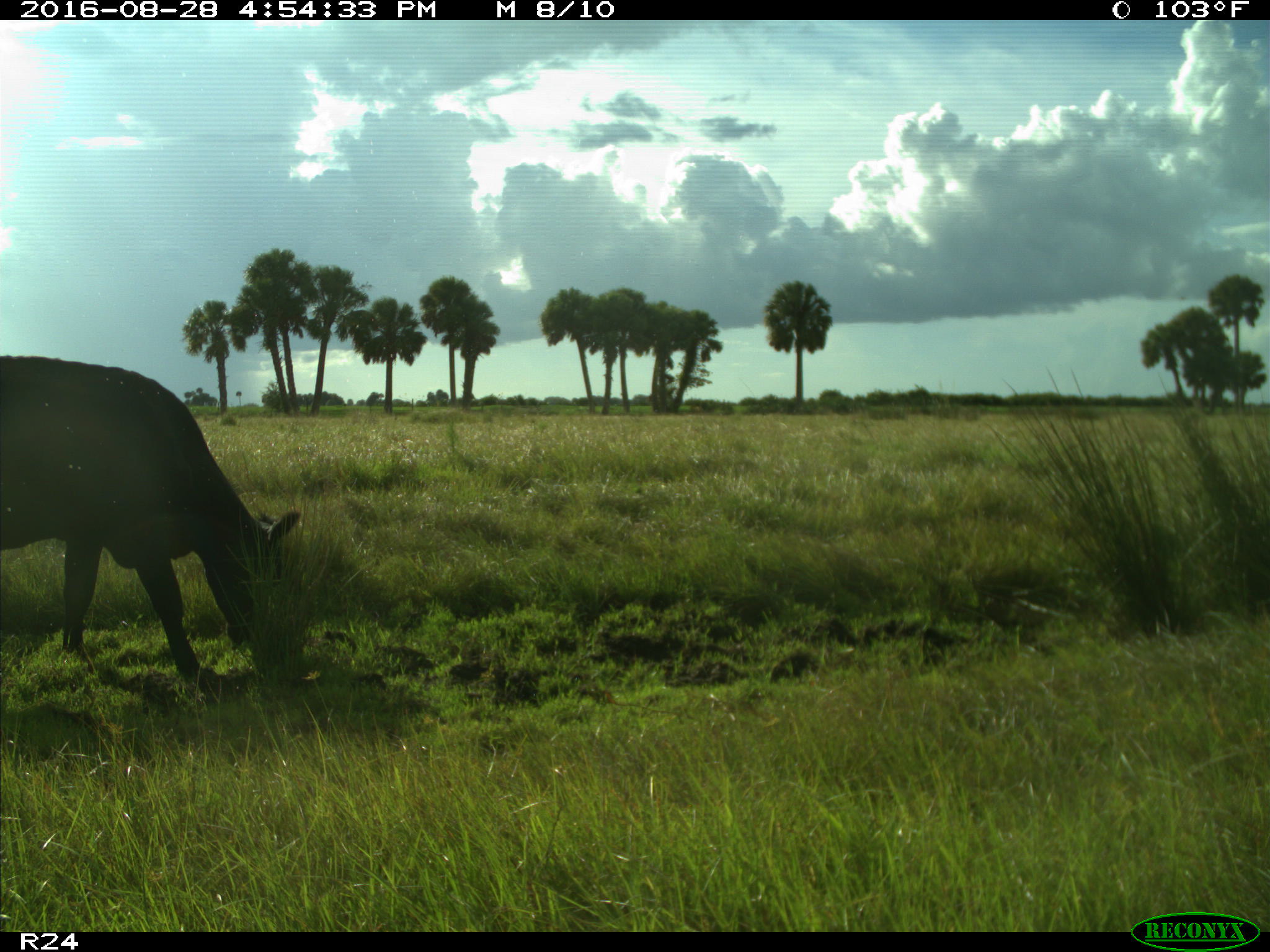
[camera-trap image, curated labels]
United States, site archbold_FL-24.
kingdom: Animalia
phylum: Chordata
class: Mammalia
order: Artiodactyla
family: Bovidae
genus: Bos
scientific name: Bos taurus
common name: domestic cow